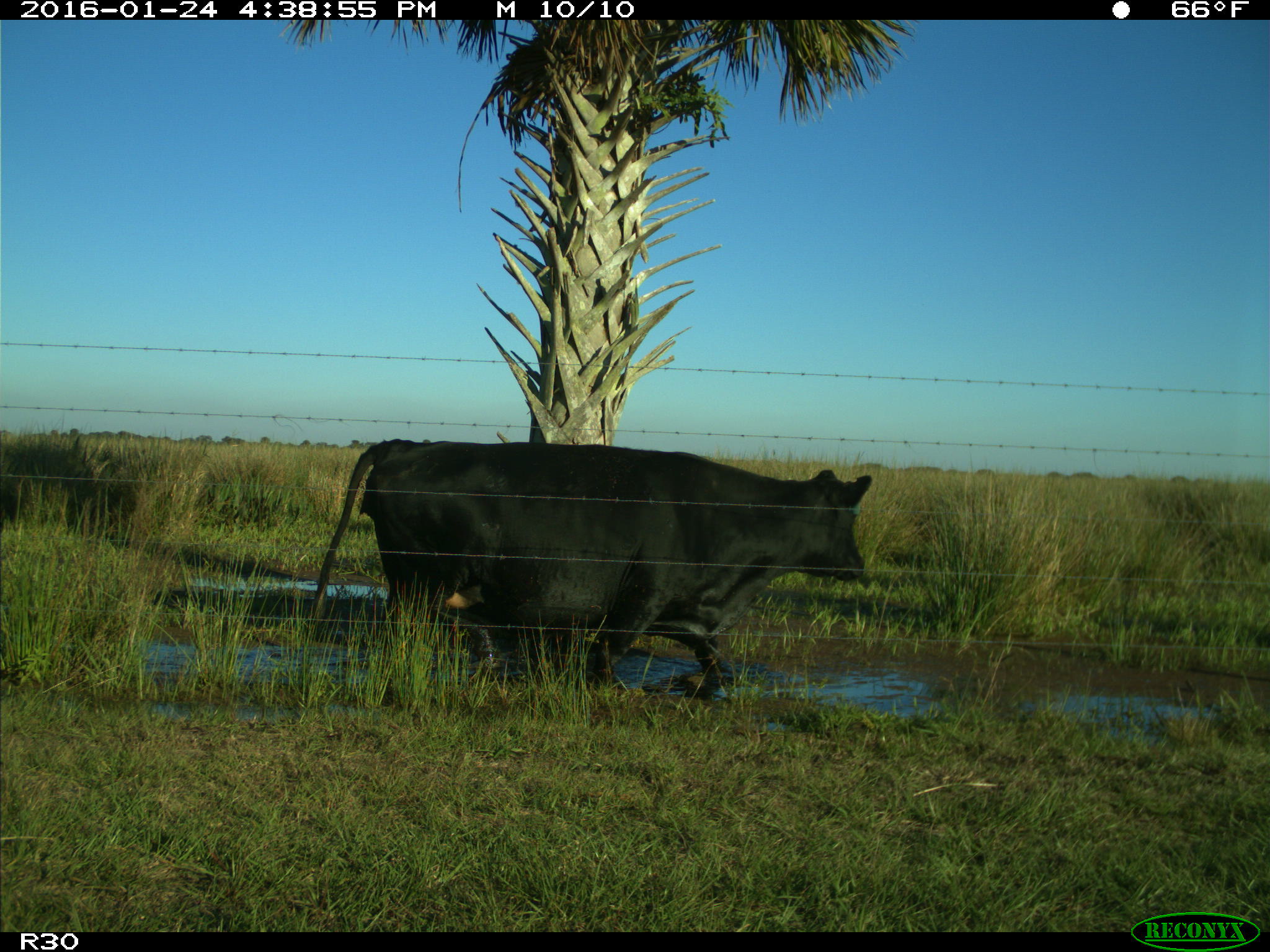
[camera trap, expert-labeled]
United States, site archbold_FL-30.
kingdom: Animalia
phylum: Chordata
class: Mammalia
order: Artiodactyla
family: Bovidae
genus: Bos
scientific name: Bos taurus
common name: domestic cow